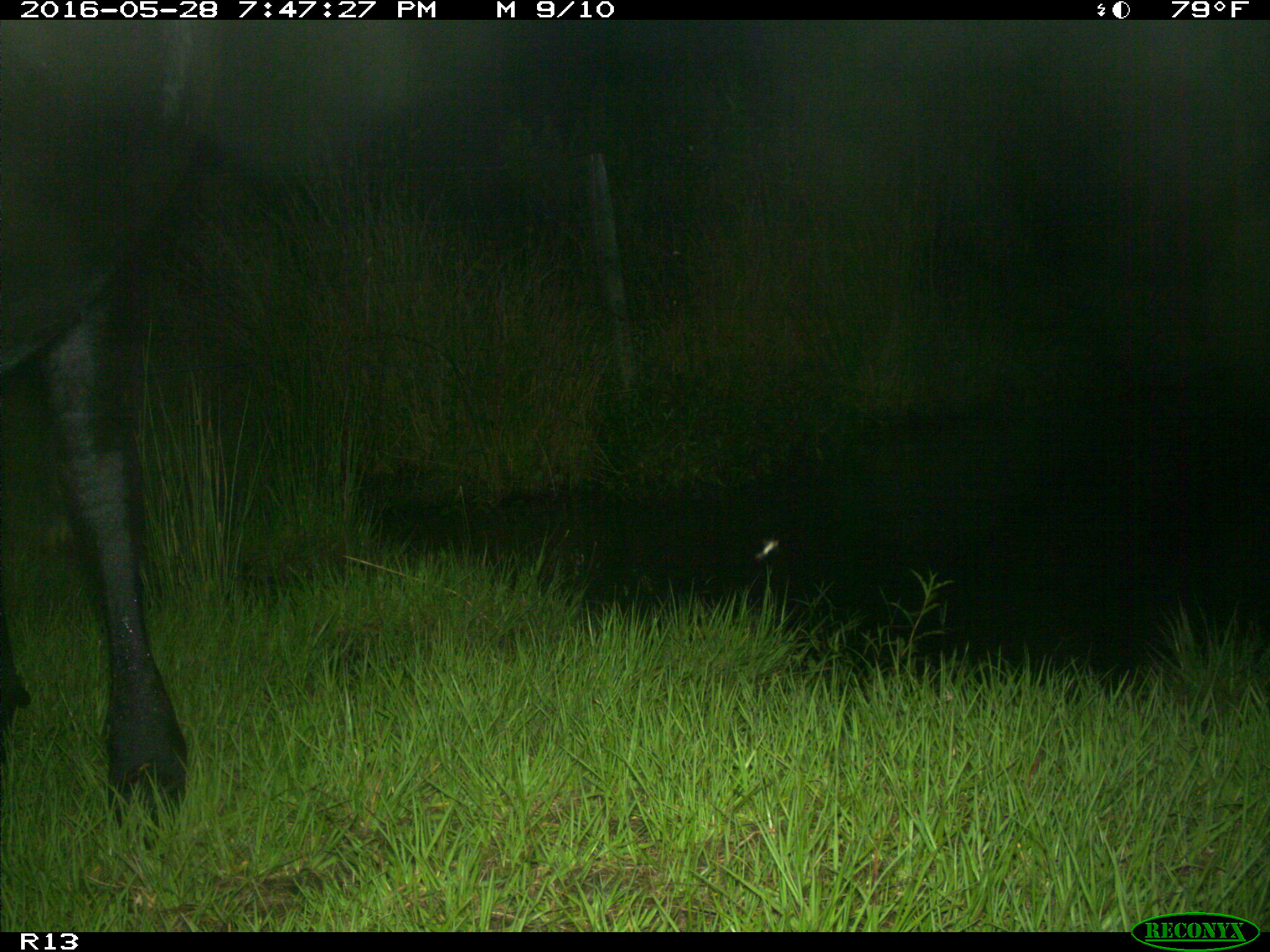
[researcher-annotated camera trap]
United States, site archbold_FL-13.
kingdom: Animalia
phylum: Chordata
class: Mammalia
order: Artiodactyla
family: Bovidae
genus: Bos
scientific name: Bos taurus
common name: domestic cow